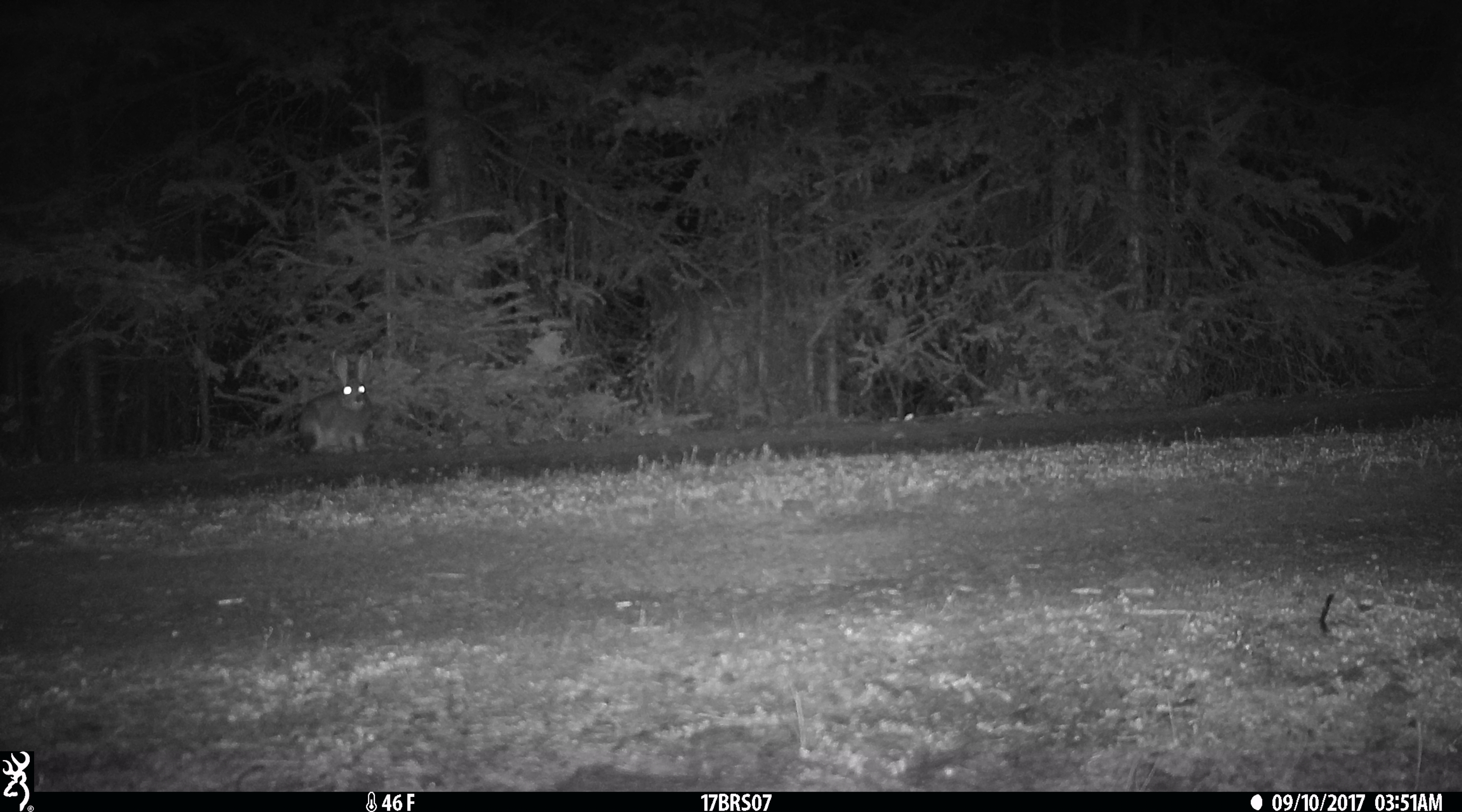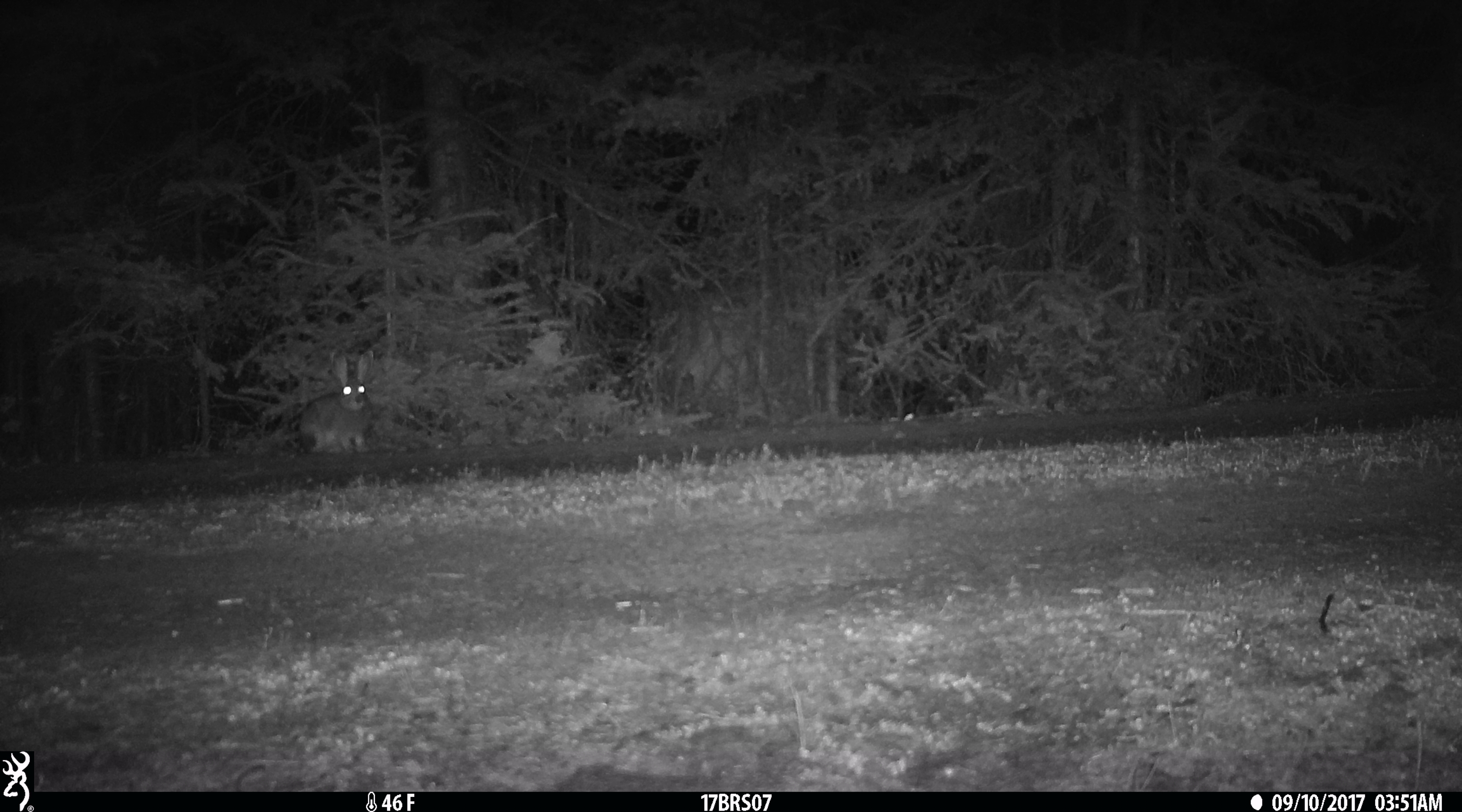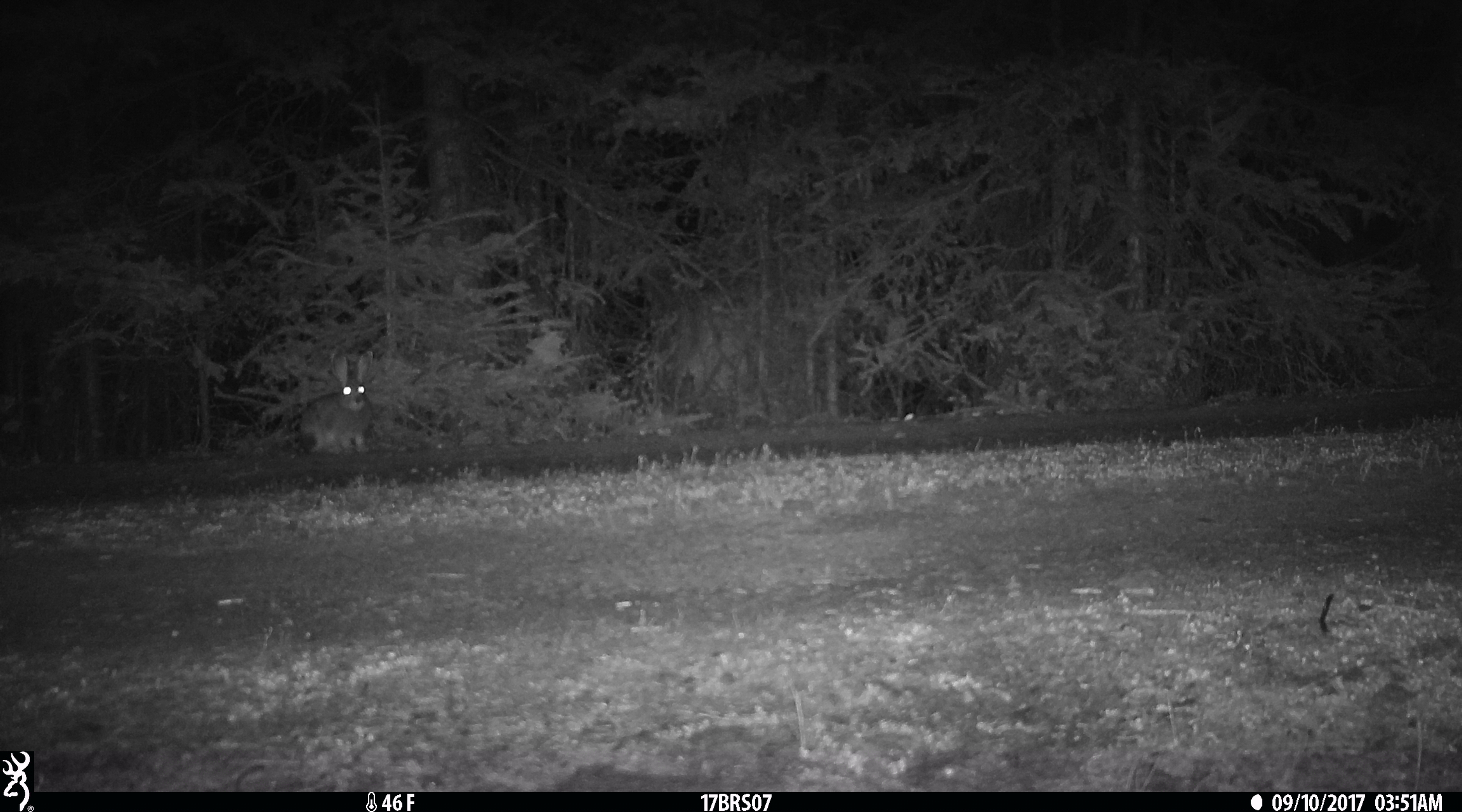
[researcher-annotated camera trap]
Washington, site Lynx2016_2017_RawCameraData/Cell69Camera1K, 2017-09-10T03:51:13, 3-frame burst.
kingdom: Animalia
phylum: Chordata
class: Mammalia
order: Lagomorpha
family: Leporidae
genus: Lepus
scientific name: Lepus americanus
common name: snowshoe hare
Lepus americanus (snowshoe hare). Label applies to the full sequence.